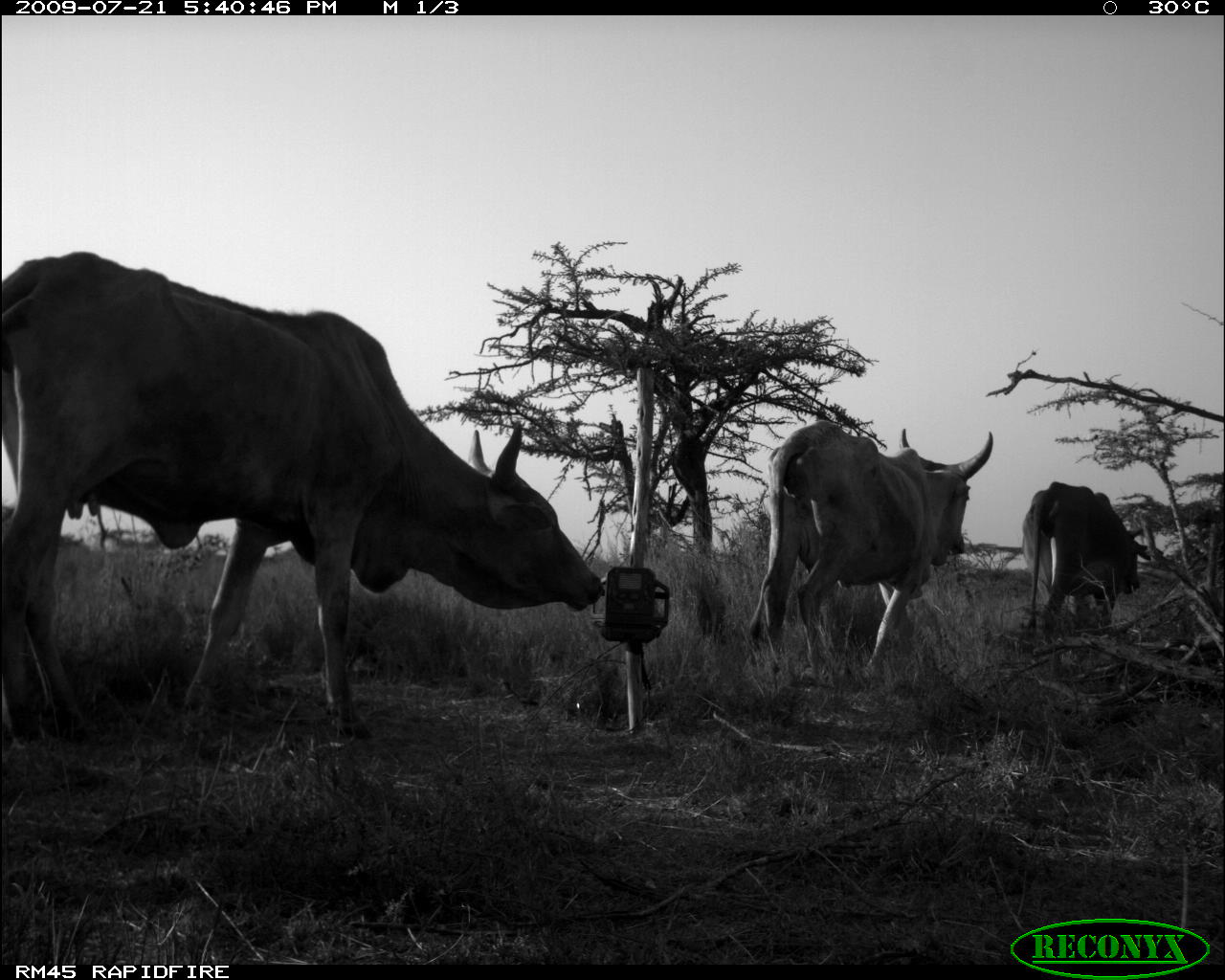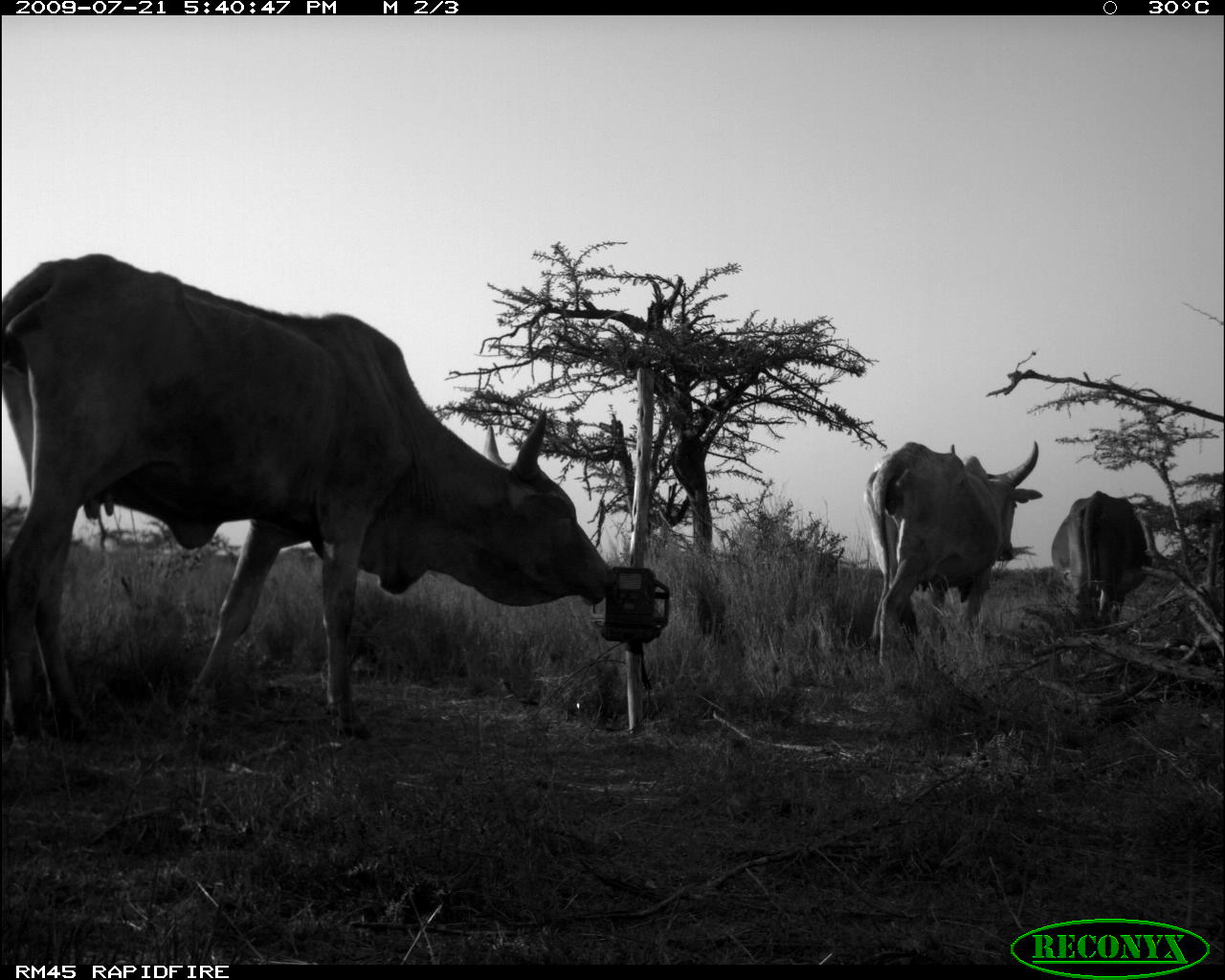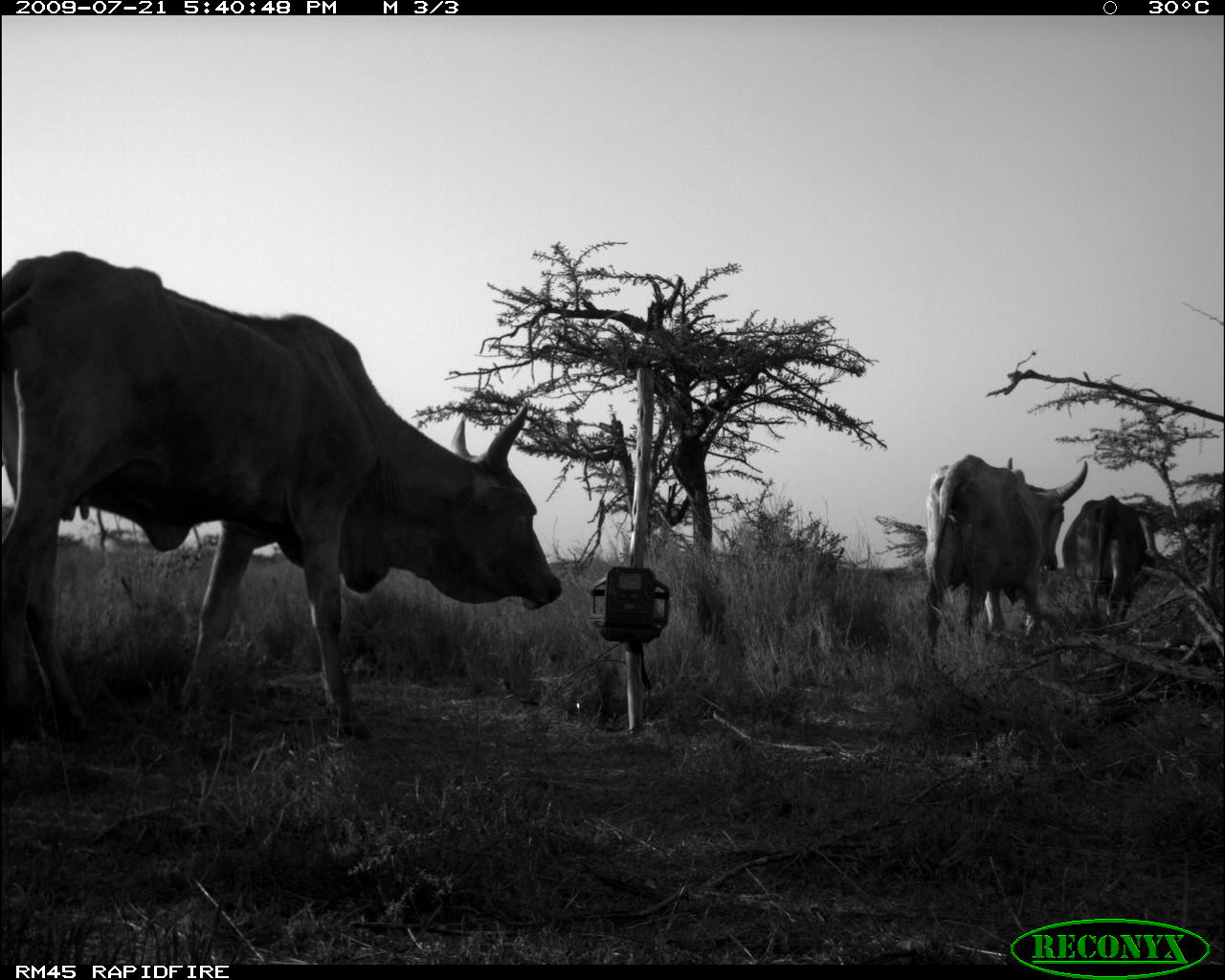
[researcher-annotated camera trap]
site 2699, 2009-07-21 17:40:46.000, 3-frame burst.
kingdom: Animalia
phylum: Chordata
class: Mammalia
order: Artiodactyla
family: Bovidae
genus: Bos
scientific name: Bos taurus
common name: domestic cattle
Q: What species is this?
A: Bos taurus (domestic cattle).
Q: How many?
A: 3.